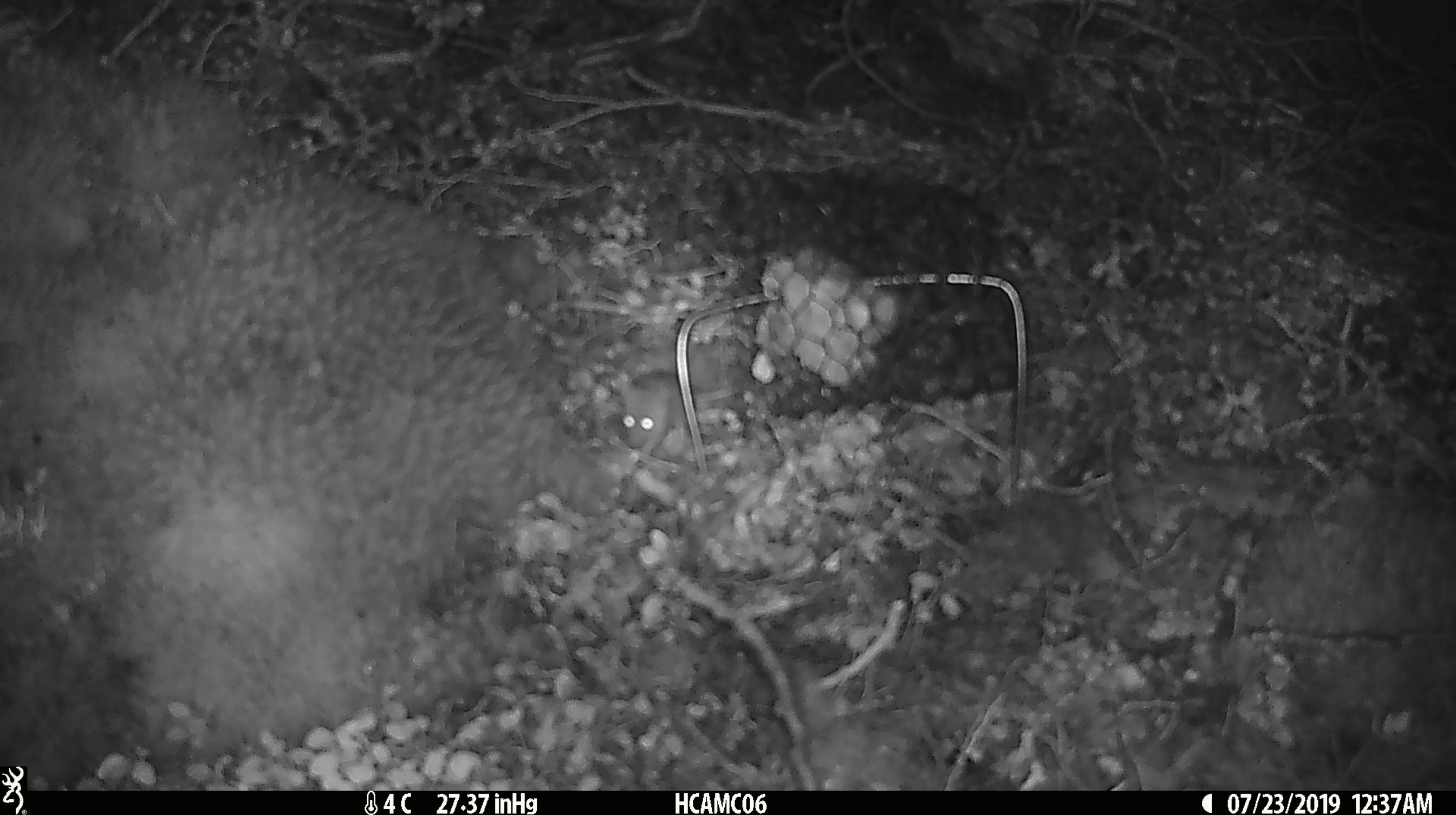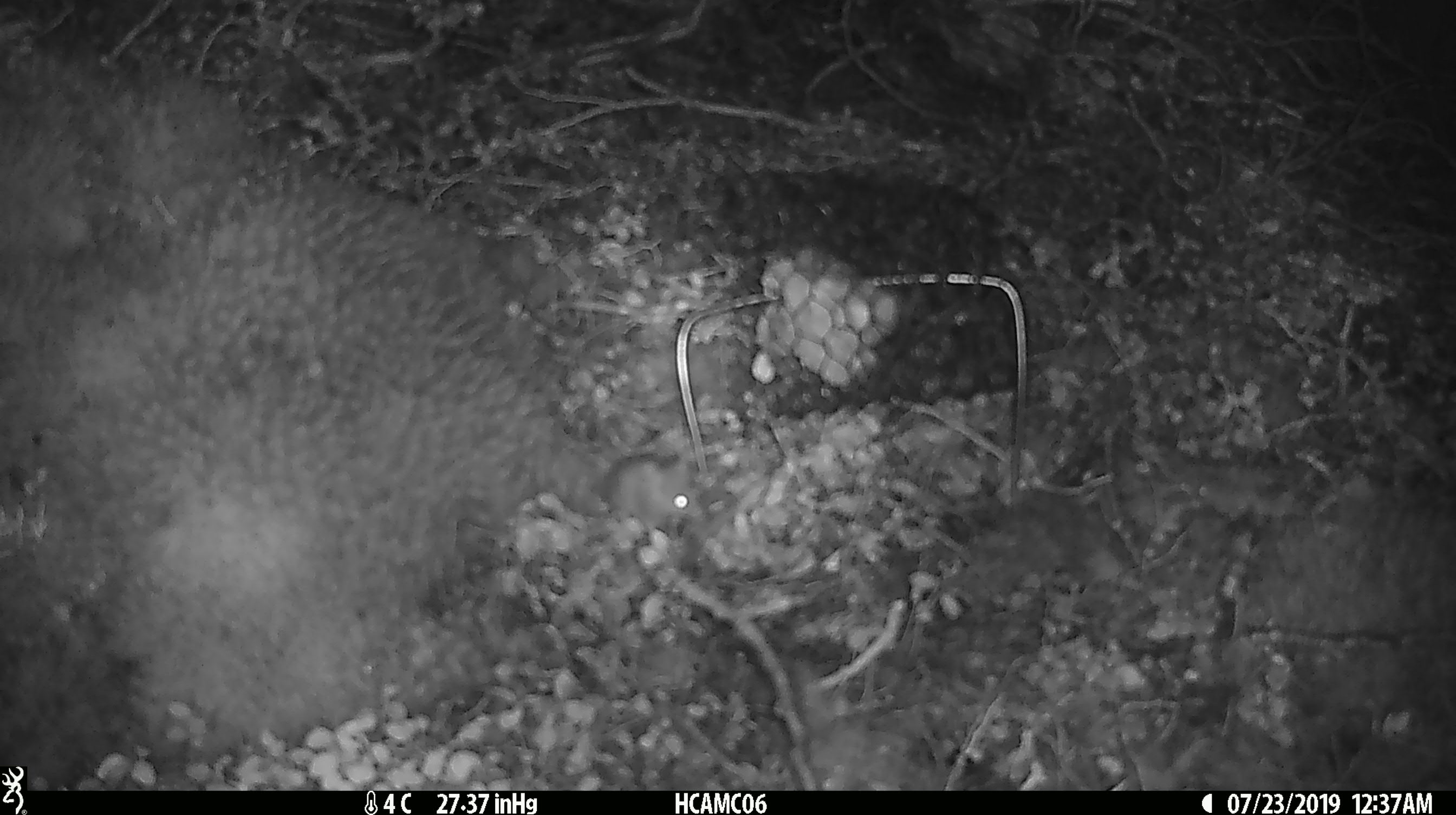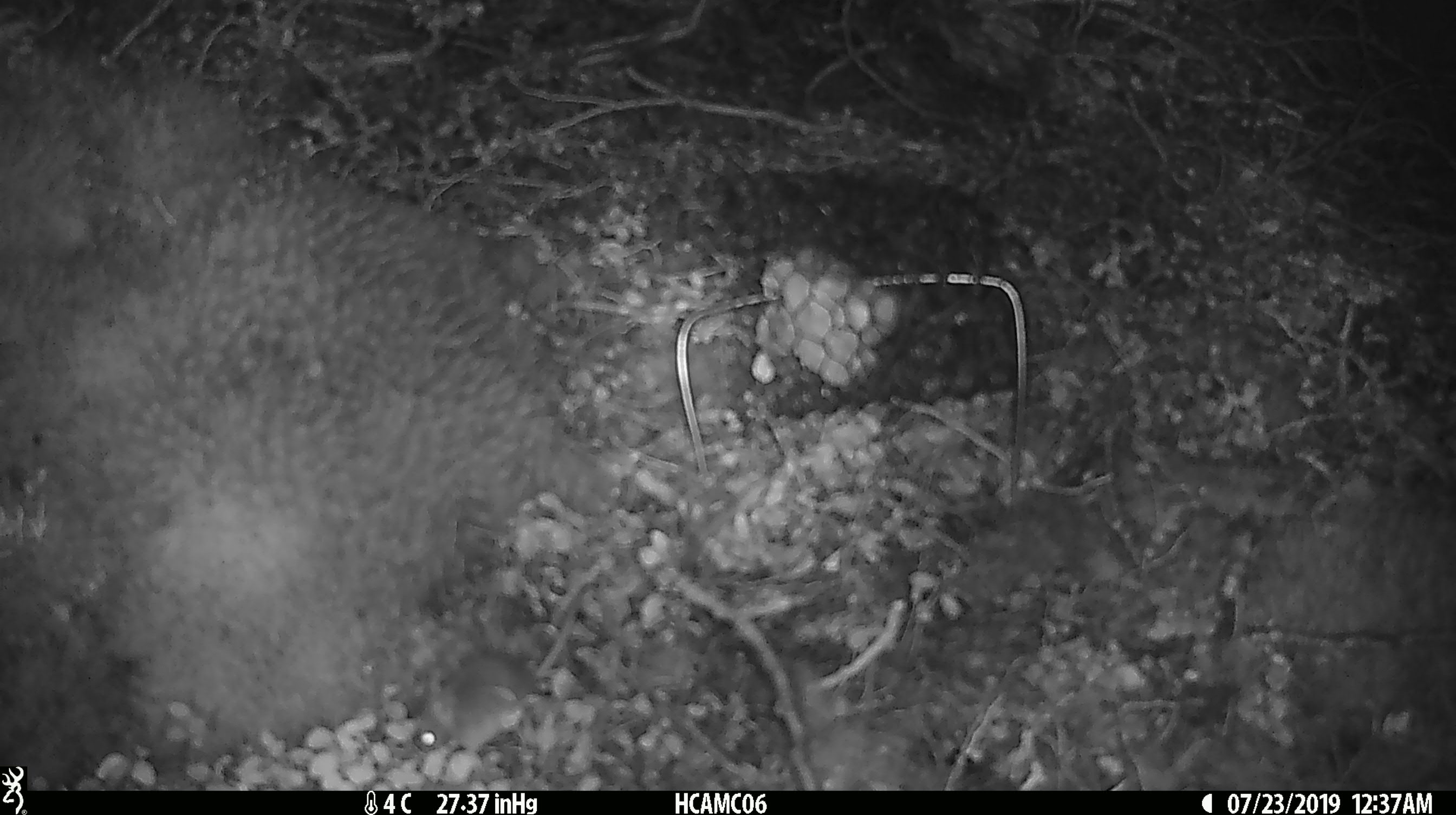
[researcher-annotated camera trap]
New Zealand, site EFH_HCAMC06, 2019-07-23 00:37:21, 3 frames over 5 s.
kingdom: Animalia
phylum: Chordata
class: Mammalia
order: Rodentia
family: Muridae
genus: Mus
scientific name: Mus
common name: mouse